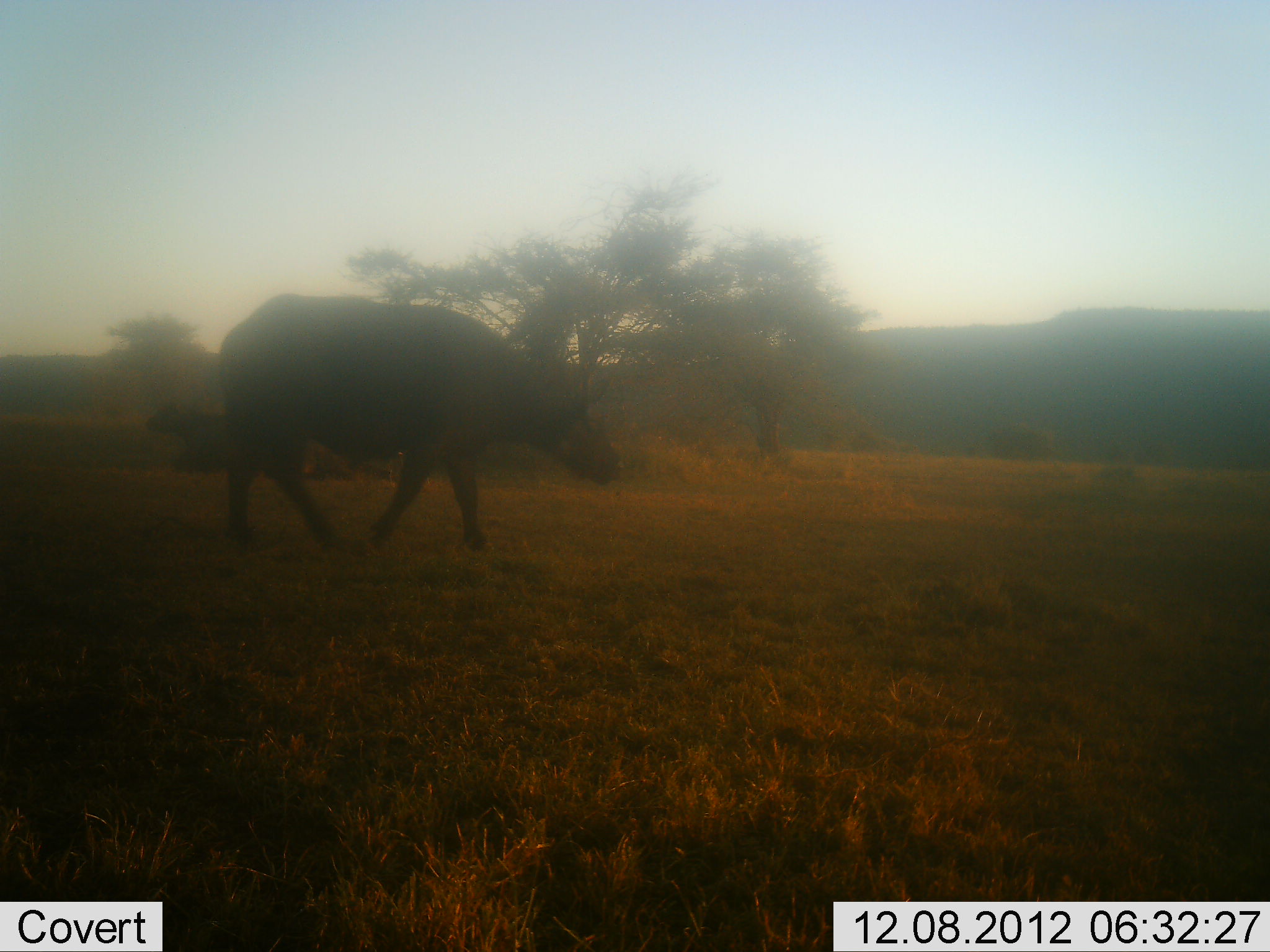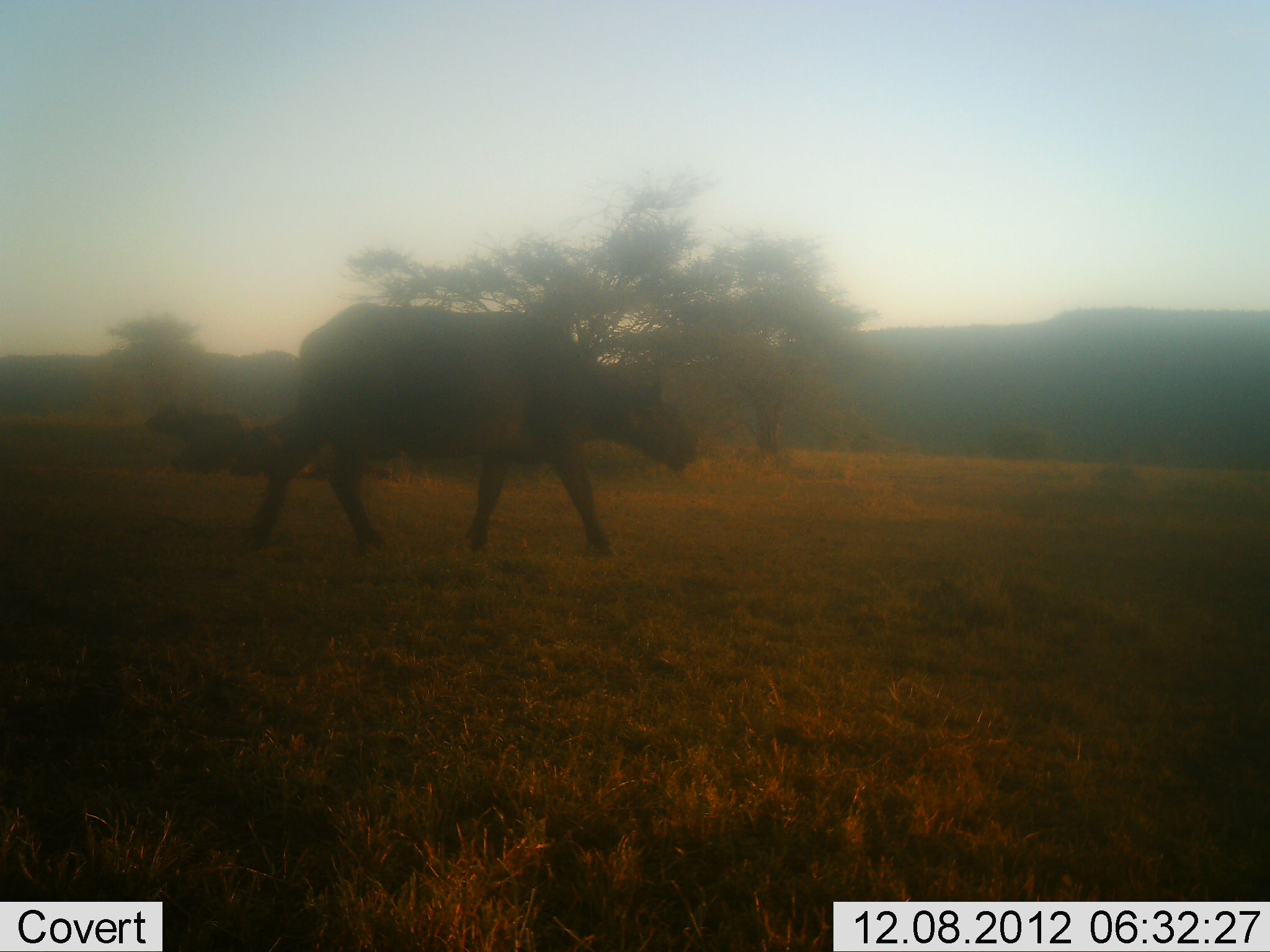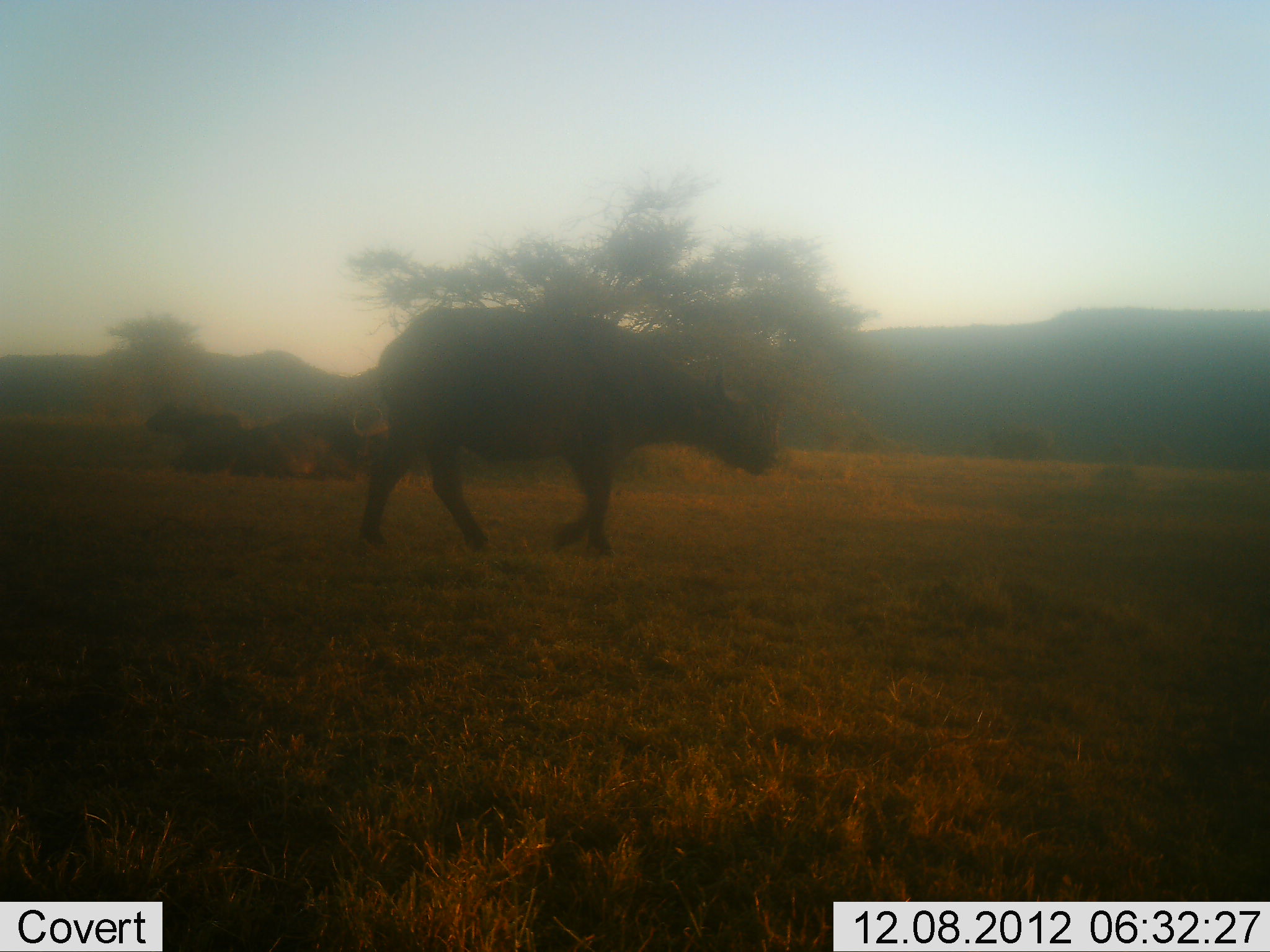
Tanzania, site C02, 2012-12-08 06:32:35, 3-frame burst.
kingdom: Animalia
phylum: Chordata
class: Mammalia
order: Artiodactyla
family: Bovidae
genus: Syncerus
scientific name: Syncerus caffer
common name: cape buffalo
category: buffalo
Buffalo (cape buffalo) (Syncerus caffer), count 3. Behavior (volunteer vote fractions): standing 8%, resting 50%, moving 100%, interacting 0%. Young present (vote fraction): 0%. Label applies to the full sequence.